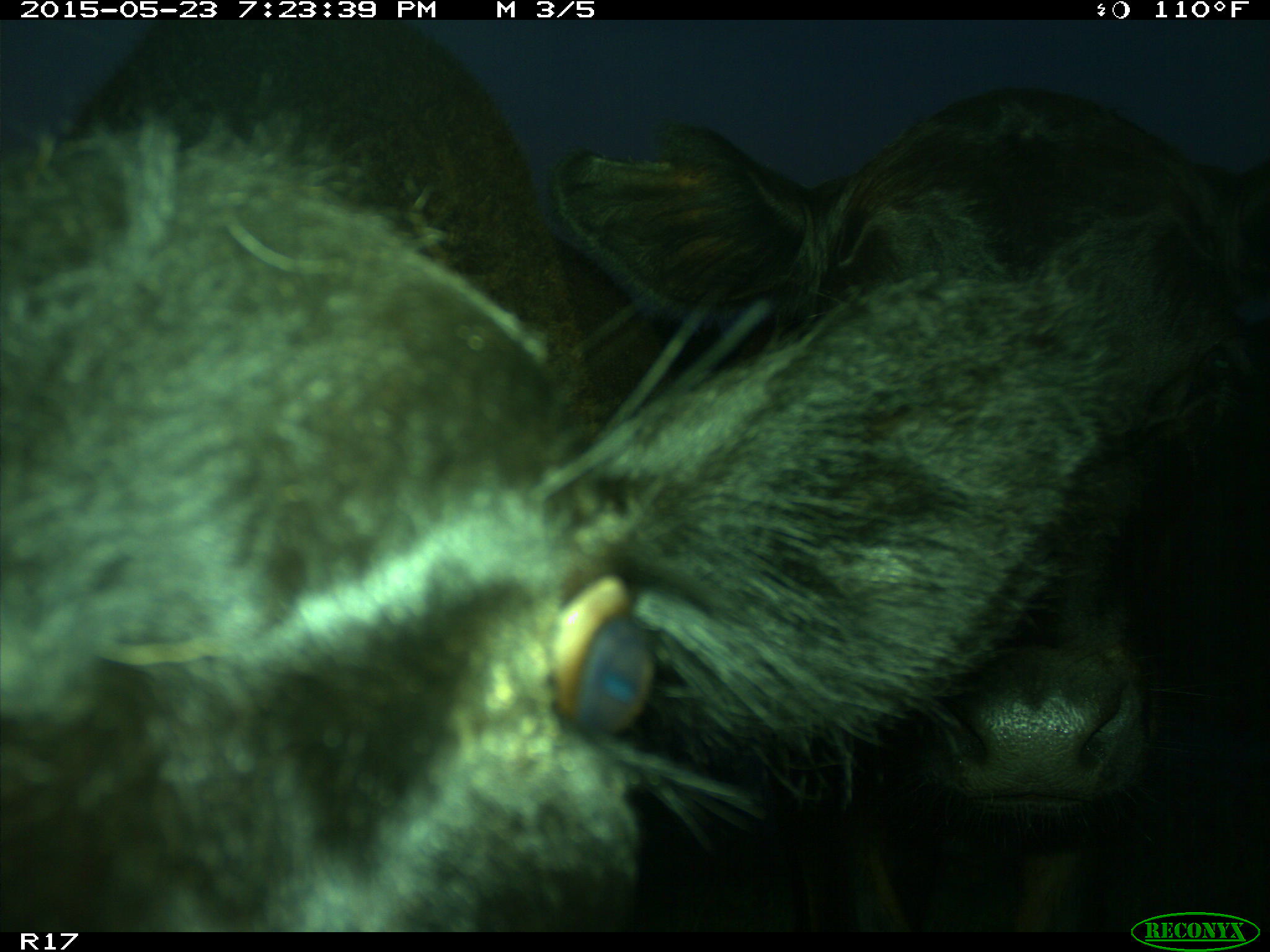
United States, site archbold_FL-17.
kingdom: Animalia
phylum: Chordata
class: Mammalia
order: Artiodactyla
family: Bovidae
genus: Bos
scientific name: Bos taurus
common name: domestic cow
Bos taurus (domestic cow).